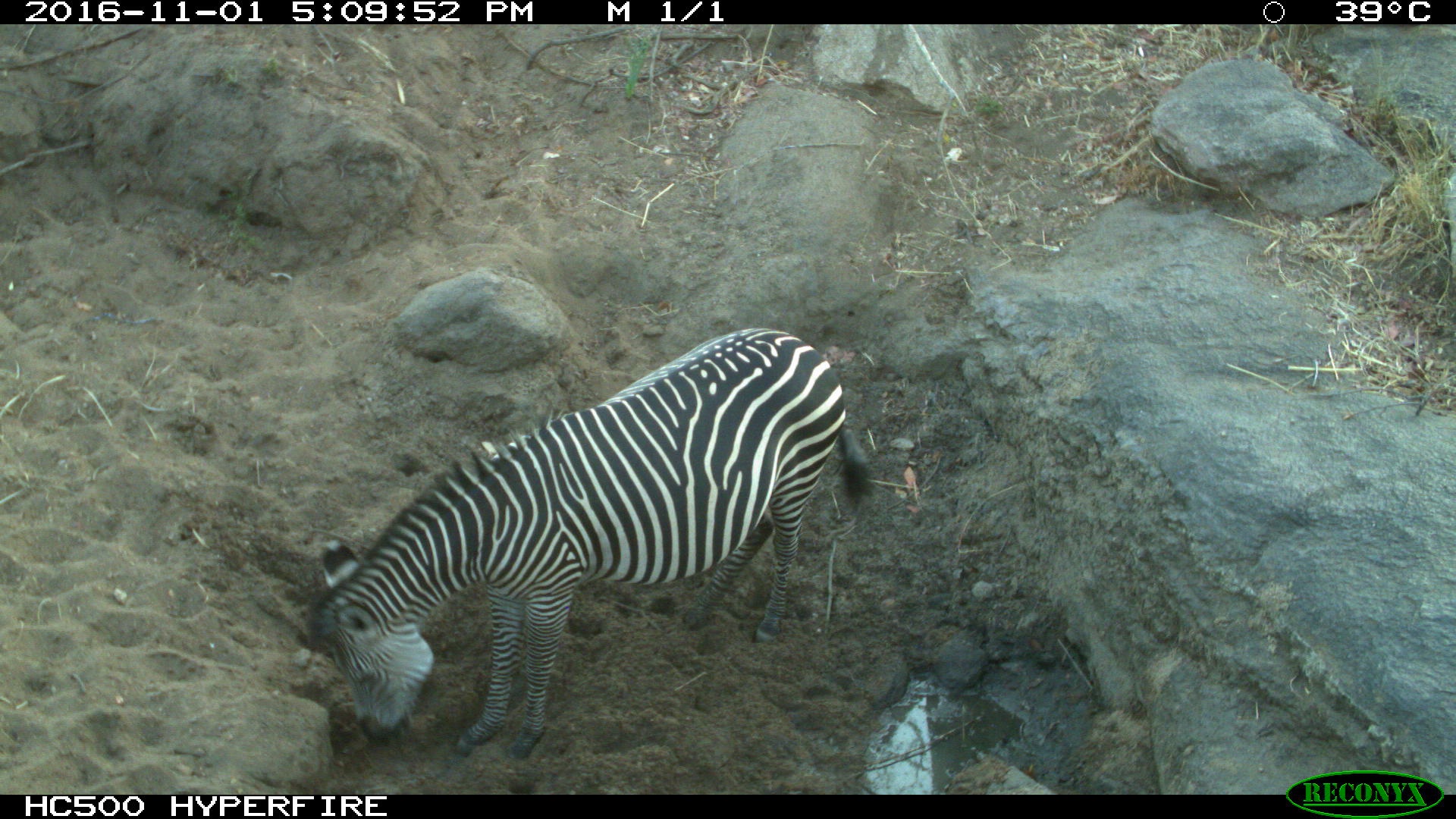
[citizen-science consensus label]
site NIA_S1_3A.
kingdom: Animalia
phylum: Chordata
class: Mammalia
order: Perissodactyla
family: Equidae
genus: Equus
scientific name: Equus quagga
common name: plains zebra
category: zebraplains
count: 1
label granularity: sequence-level